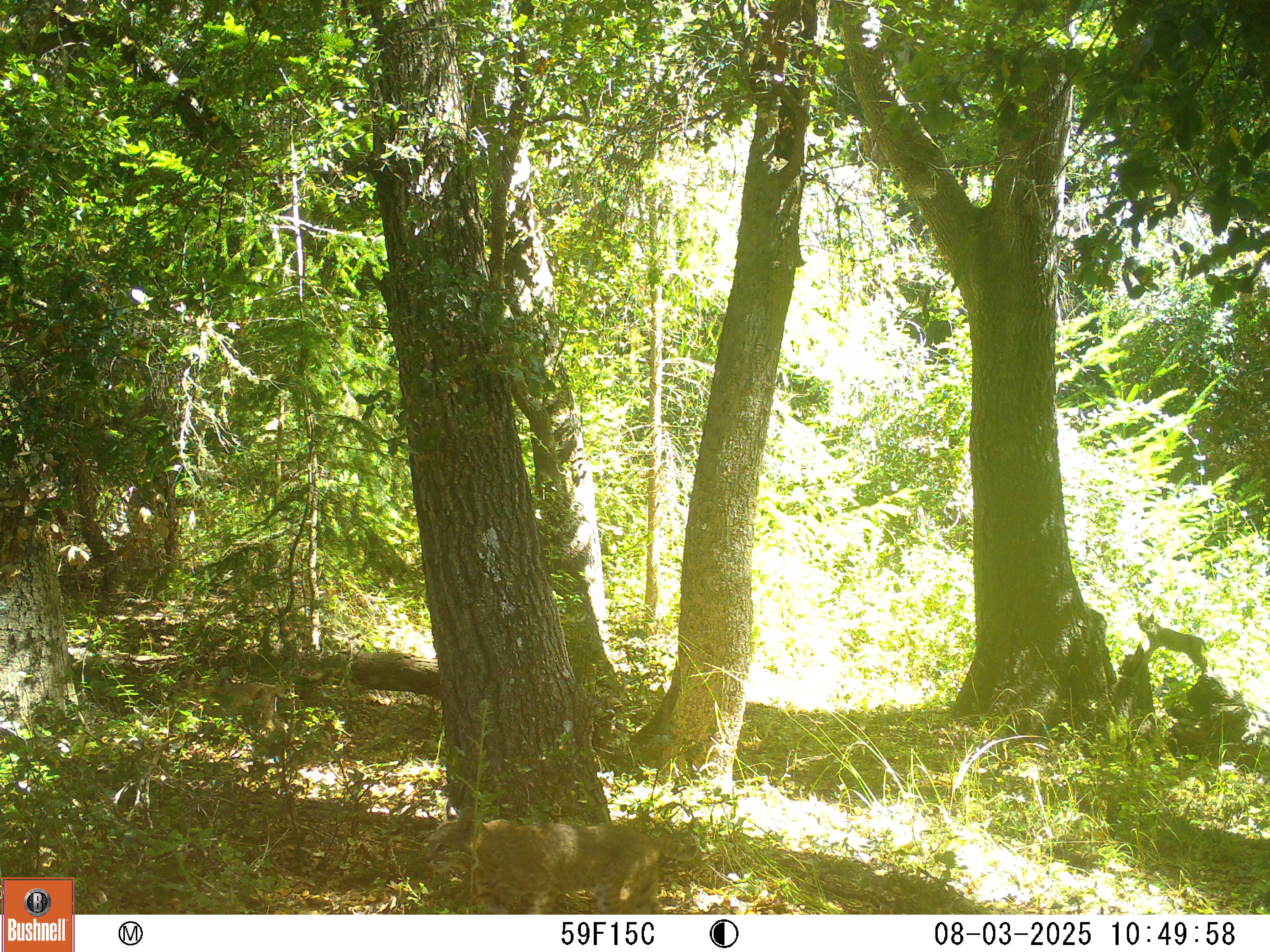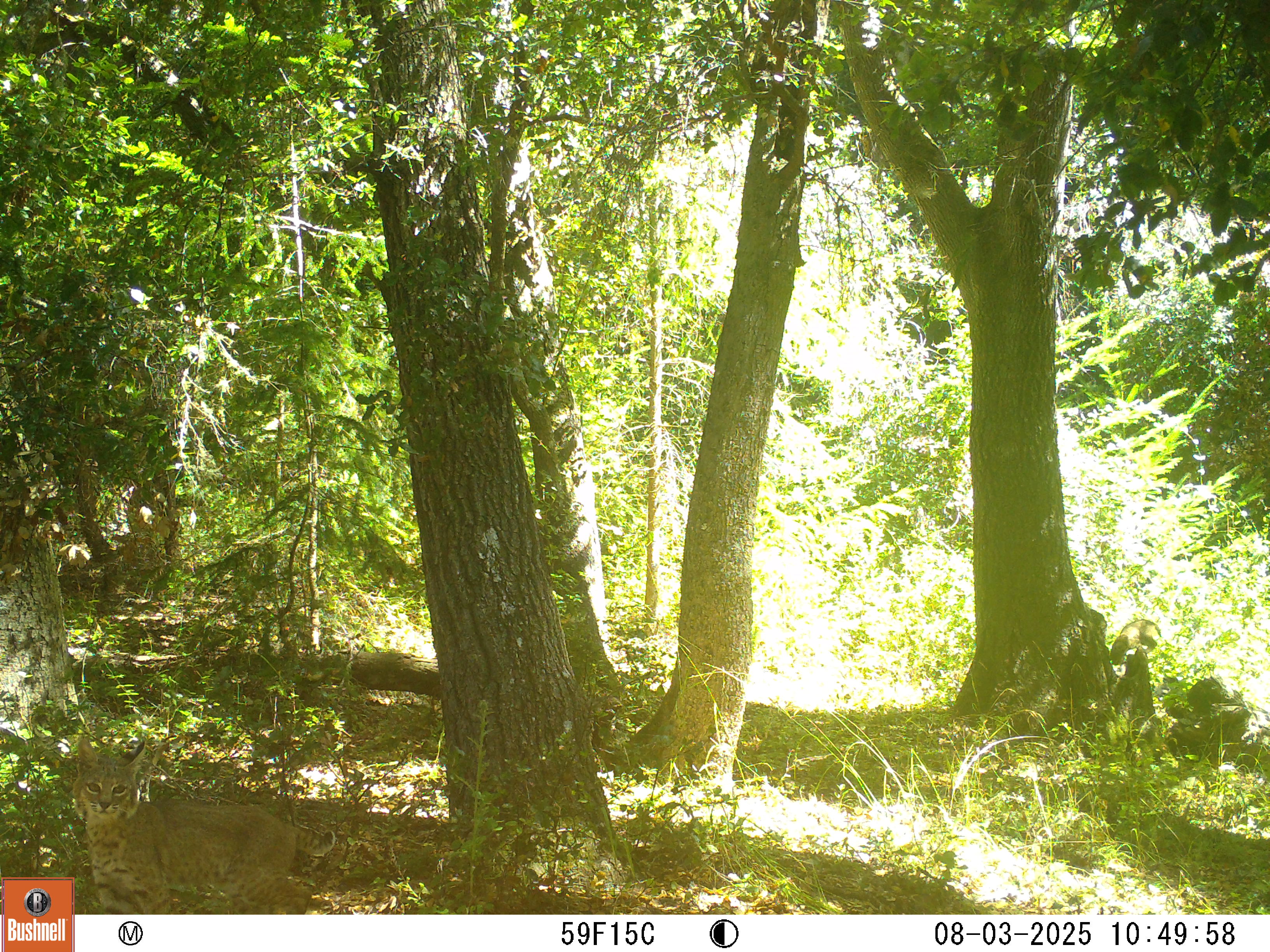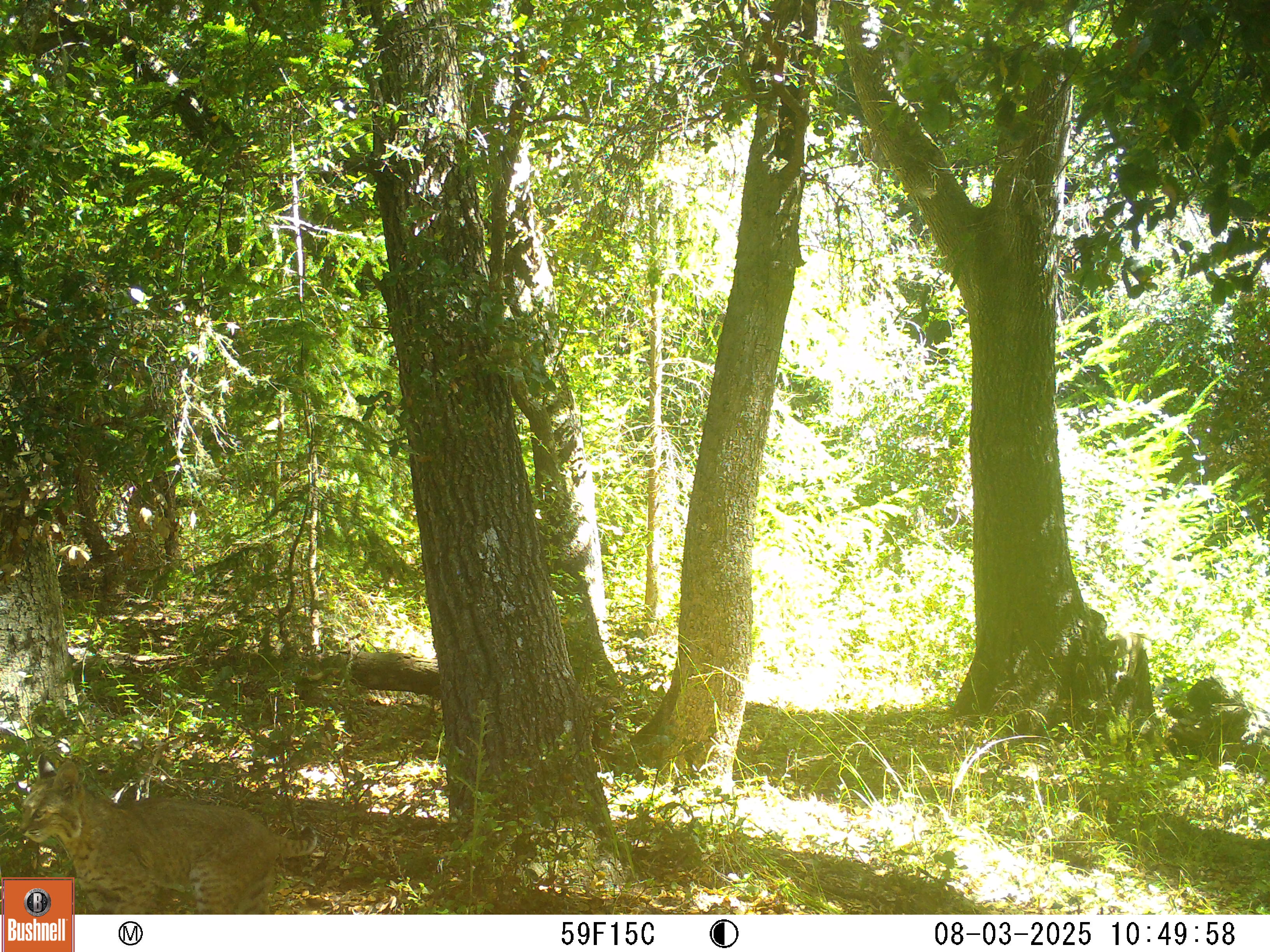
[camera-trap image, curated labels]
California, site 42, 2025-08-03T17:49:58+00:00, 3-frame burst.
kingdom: Animalia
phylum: Chordata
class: Mammalia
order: Carnivora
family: Felidae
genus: Lynx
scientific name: Lynx rufus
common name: bobcat